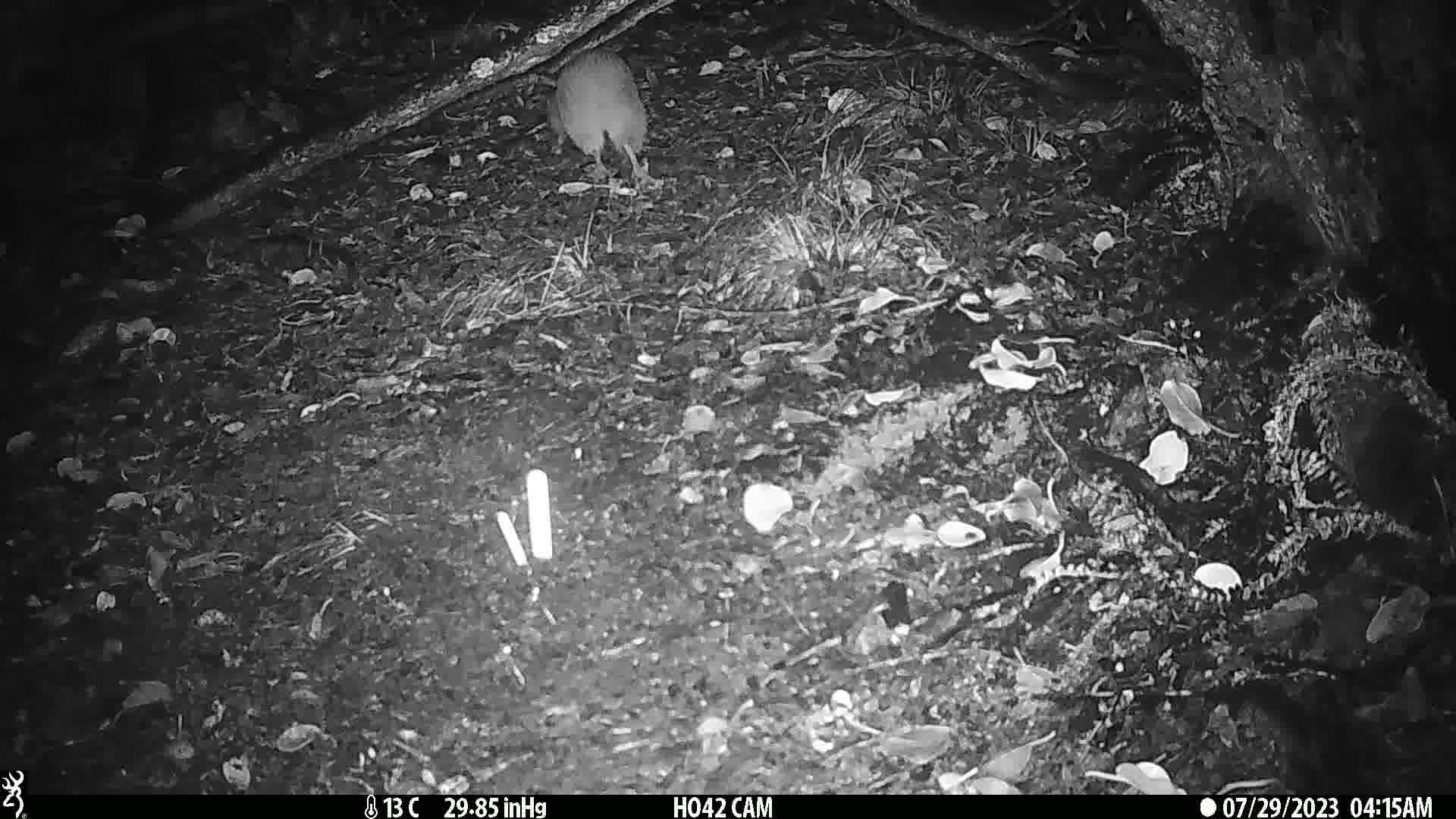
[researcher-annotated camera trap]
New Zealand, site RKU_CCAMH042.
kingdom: Animalia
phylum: Chordata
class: Aves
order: Apterygiformes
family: Apterygidae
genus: Apteryx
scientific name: Apteryx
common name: kiwi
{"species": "kiwi (Apteryx)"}